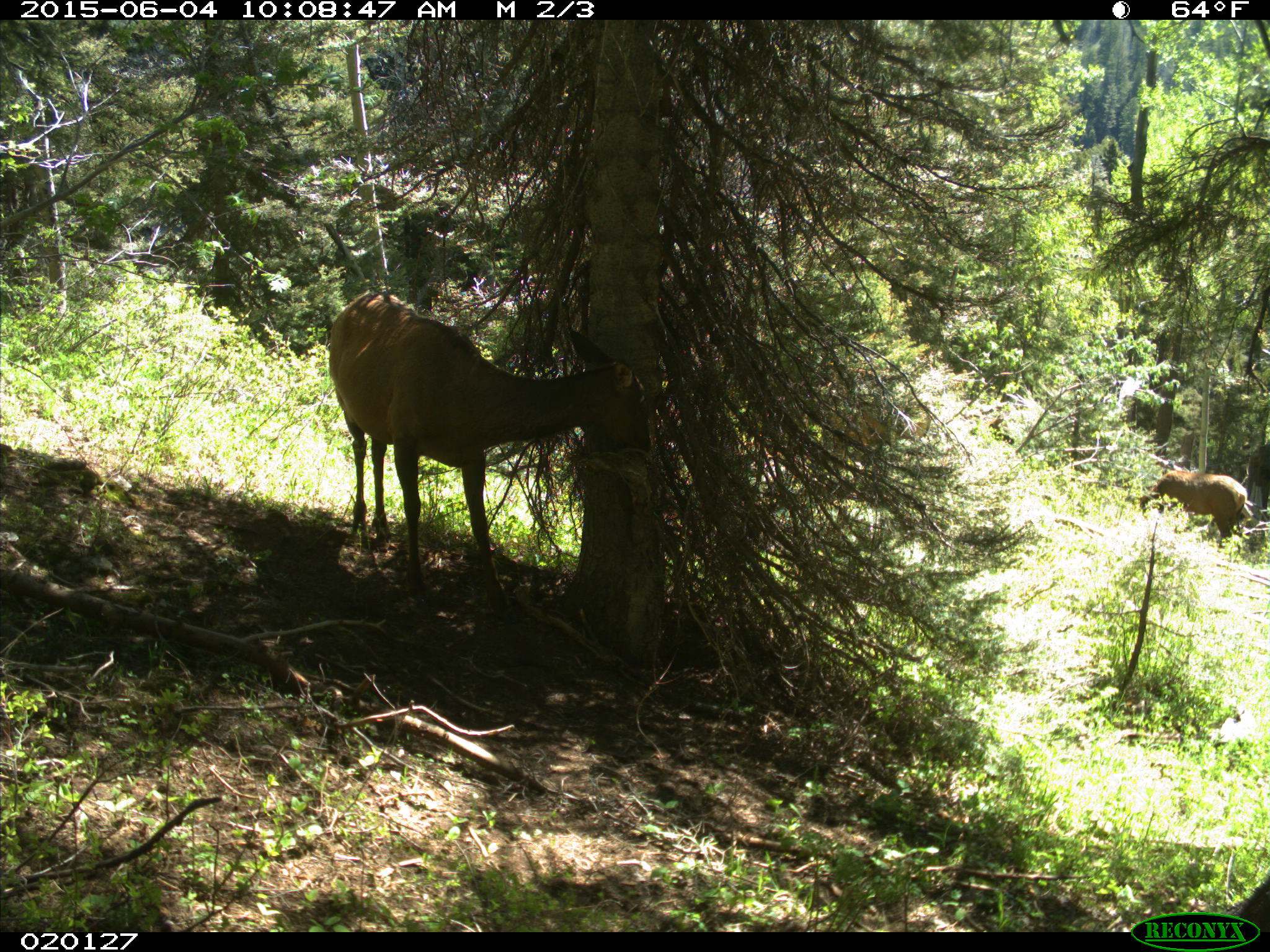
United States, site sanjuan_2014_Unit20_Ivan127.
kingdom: Animalia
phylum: Chordata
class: Mammalia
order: Artiodactyla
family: Cervidae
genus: Cervus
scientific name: Cervus elaphus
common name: red deer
Cervus elaphus (red deer).